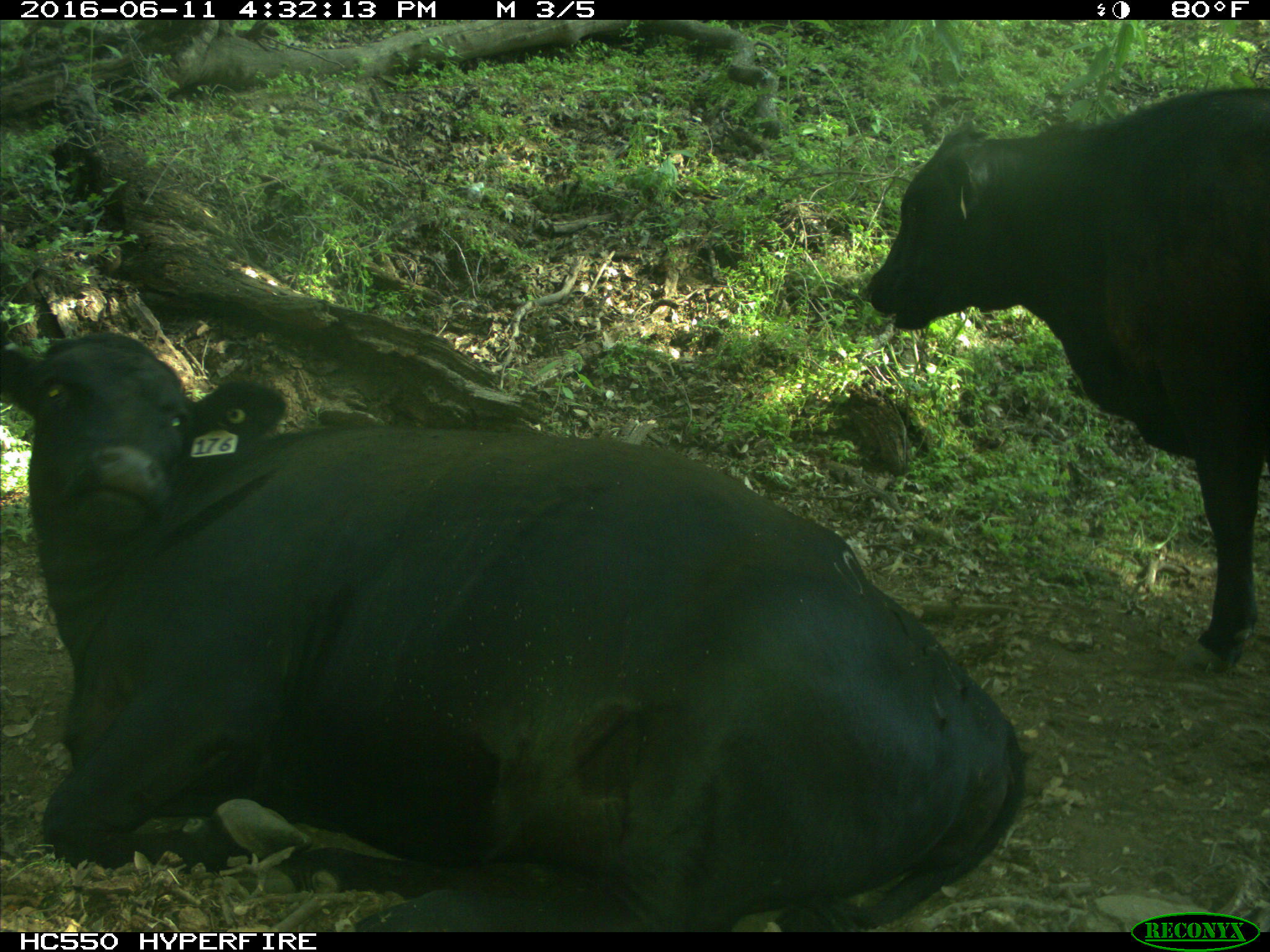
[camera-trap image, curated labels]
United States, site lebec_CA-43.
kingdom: Animalia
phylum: Chordata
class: Mammalia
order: Artiodactyla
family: Bovidae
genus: Bos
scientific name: Bos taurus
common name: domestic cow